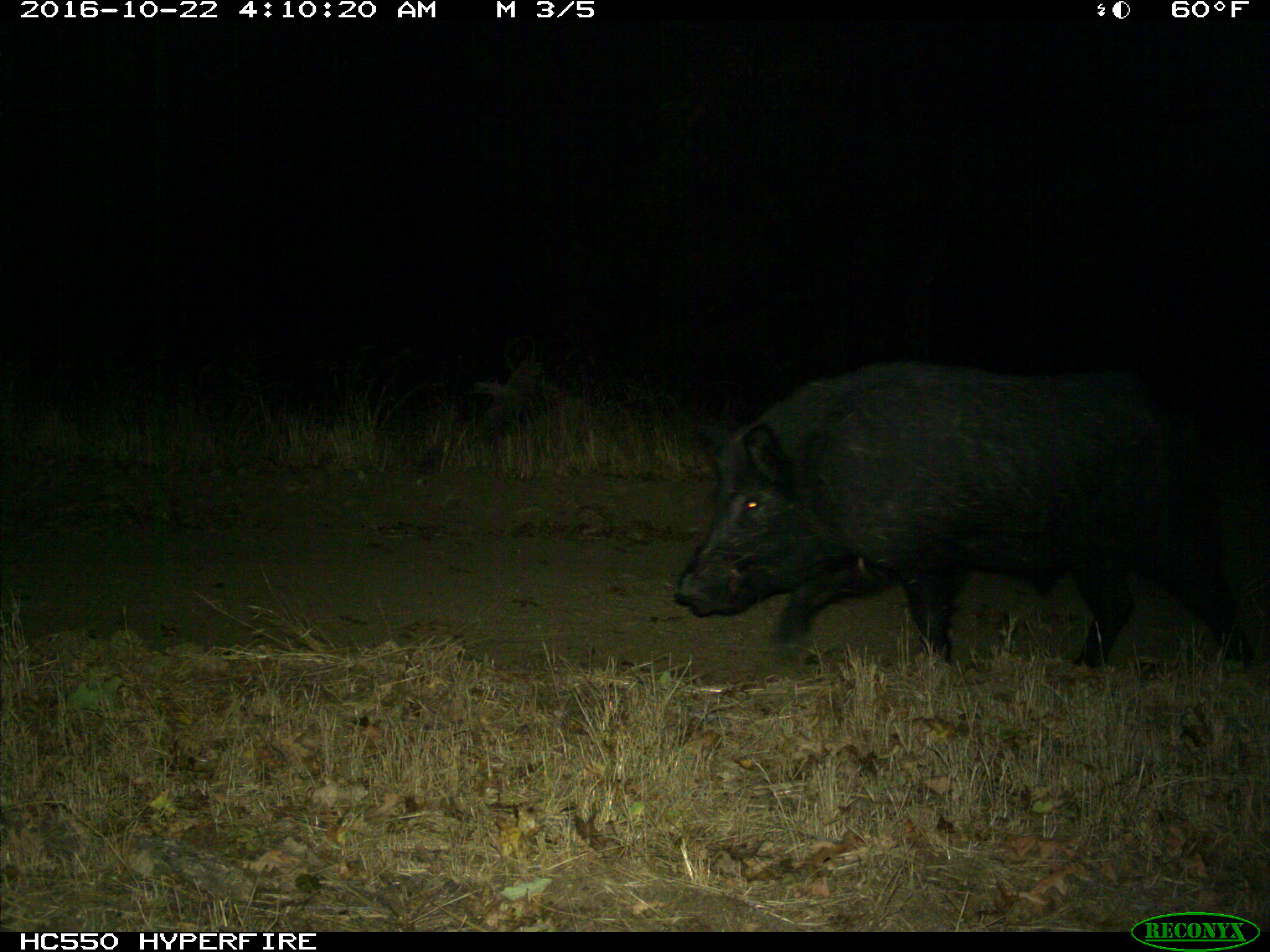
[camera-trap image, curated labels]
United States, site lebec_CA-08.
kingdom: Animalia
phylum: Chordata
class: Mammalia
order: Artiodactyla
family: Suidae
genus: Sus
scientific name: Sus scrofa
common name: wild boar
Sus scrofa (wild boar).